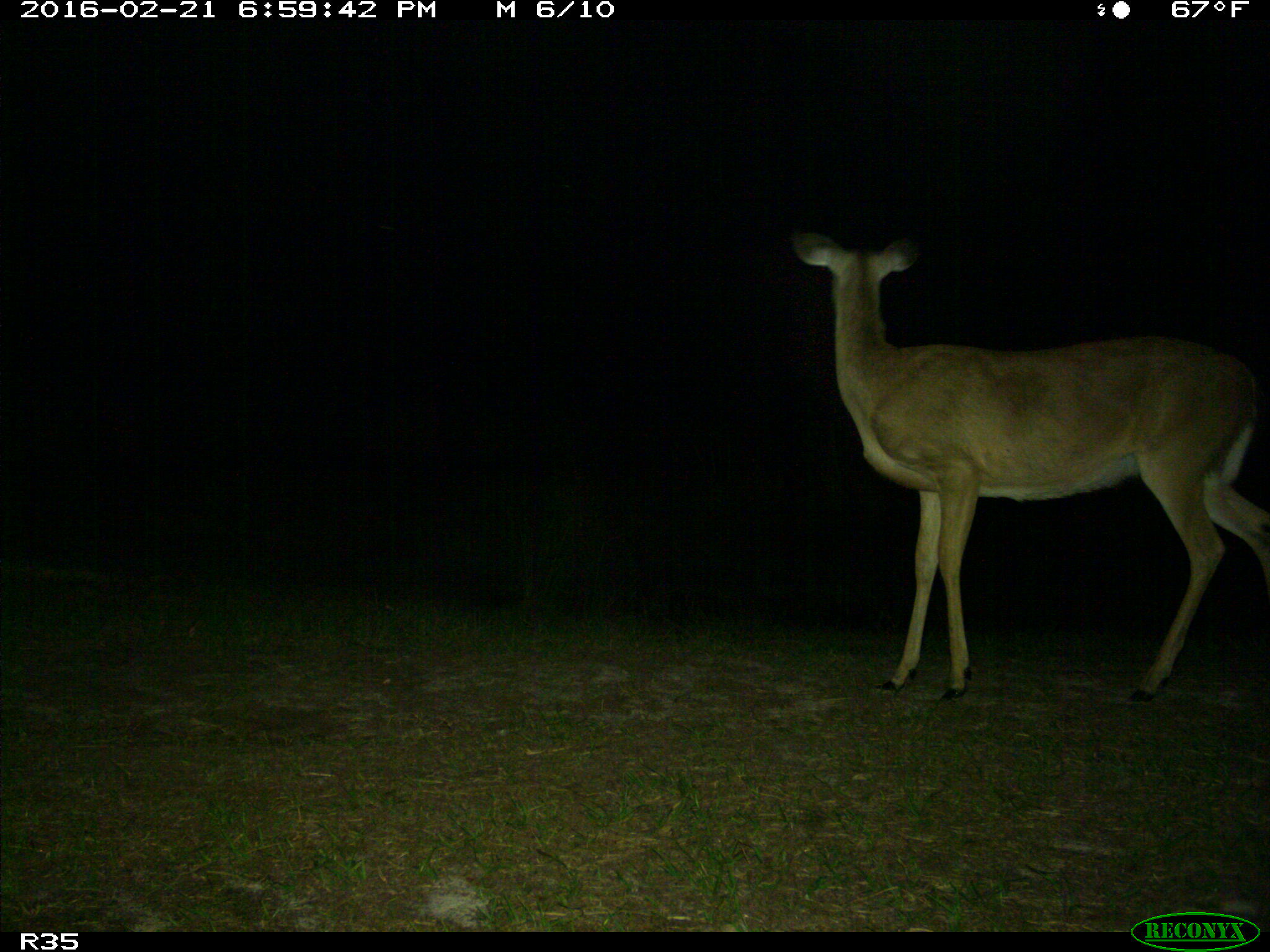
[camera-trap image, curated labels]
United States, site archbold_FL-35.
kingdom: Animalia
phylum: Chordata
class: Mammalia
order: Artiodactyla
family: Cervidae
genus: Odocoileus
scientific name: Odocoileus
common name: deer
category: unidentified deer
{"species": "unidentified deer (deer) (Odocoileus)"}